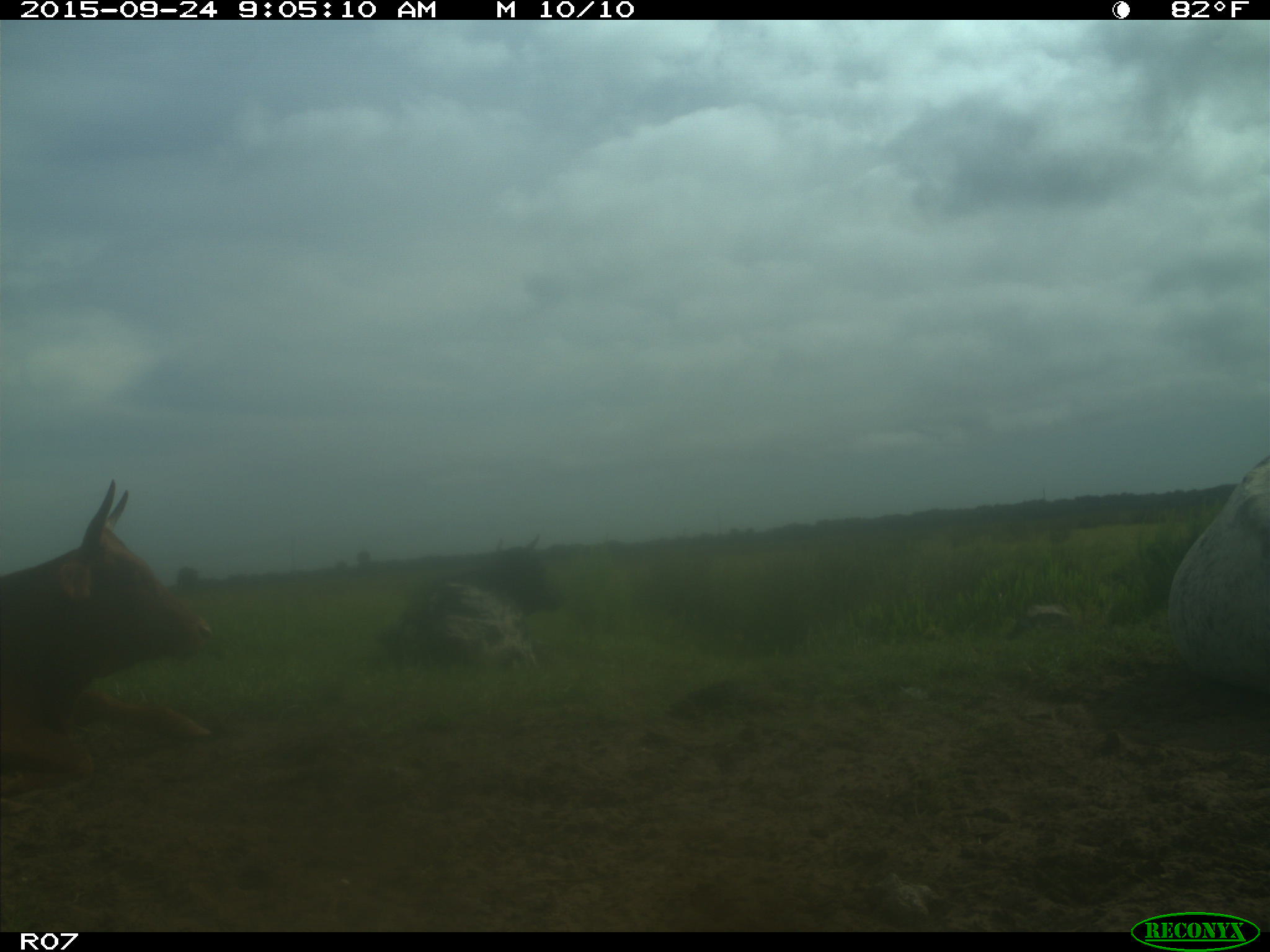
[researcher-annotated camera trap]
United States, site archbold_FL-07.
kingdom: Animalia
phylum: Chordata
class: Mammalia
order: Artiodactyla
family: Bovidae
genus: Bos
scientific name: Bos taurus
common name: domestic cow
Bos taurus (domestic cow).